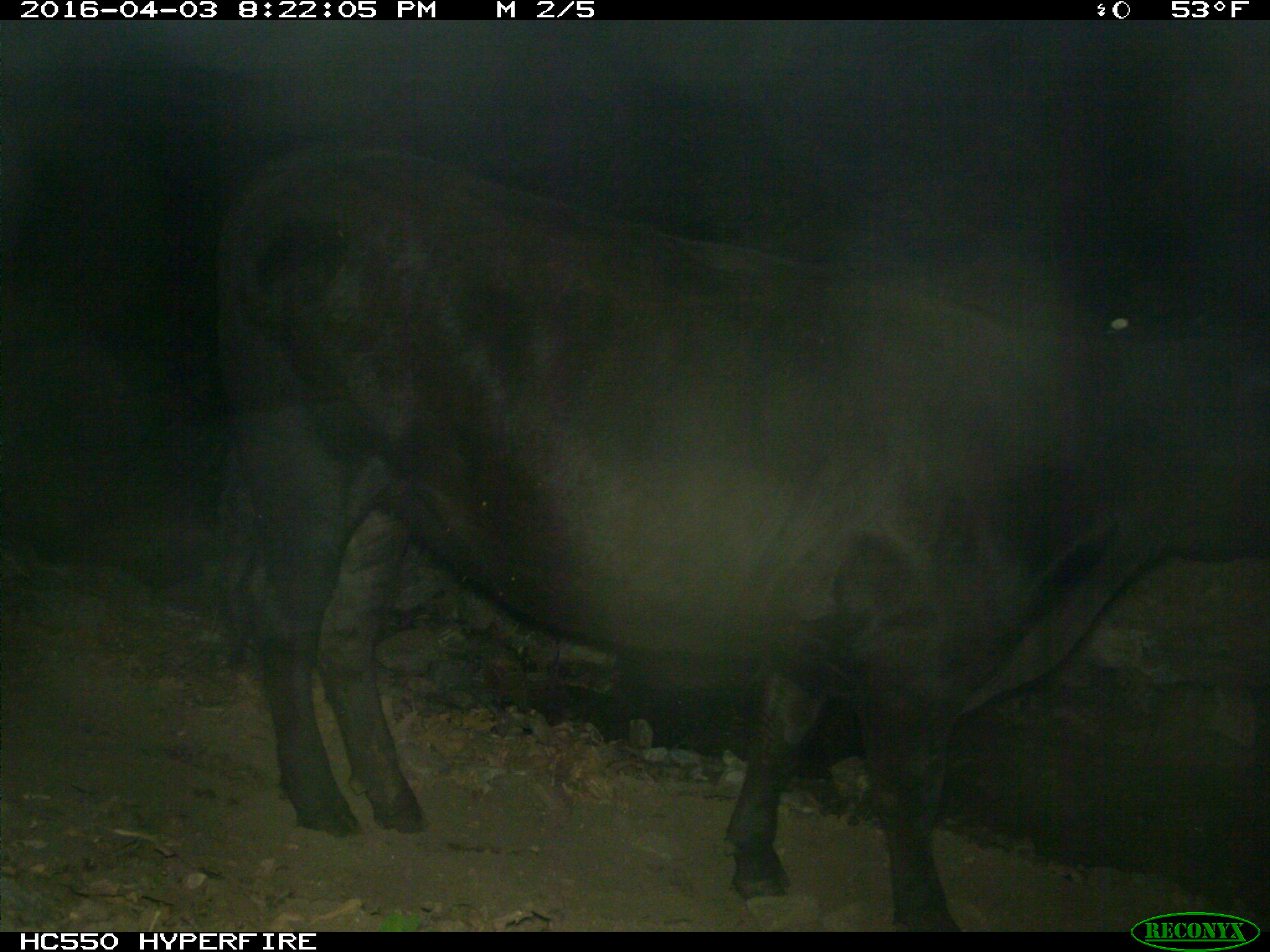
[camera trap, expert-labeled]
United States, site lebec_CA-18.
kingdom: Animalia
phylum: Chordata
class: Mammalia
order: Artiodactyla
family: Bovidae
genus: Bos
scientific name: Bos taurus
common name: domestic cow